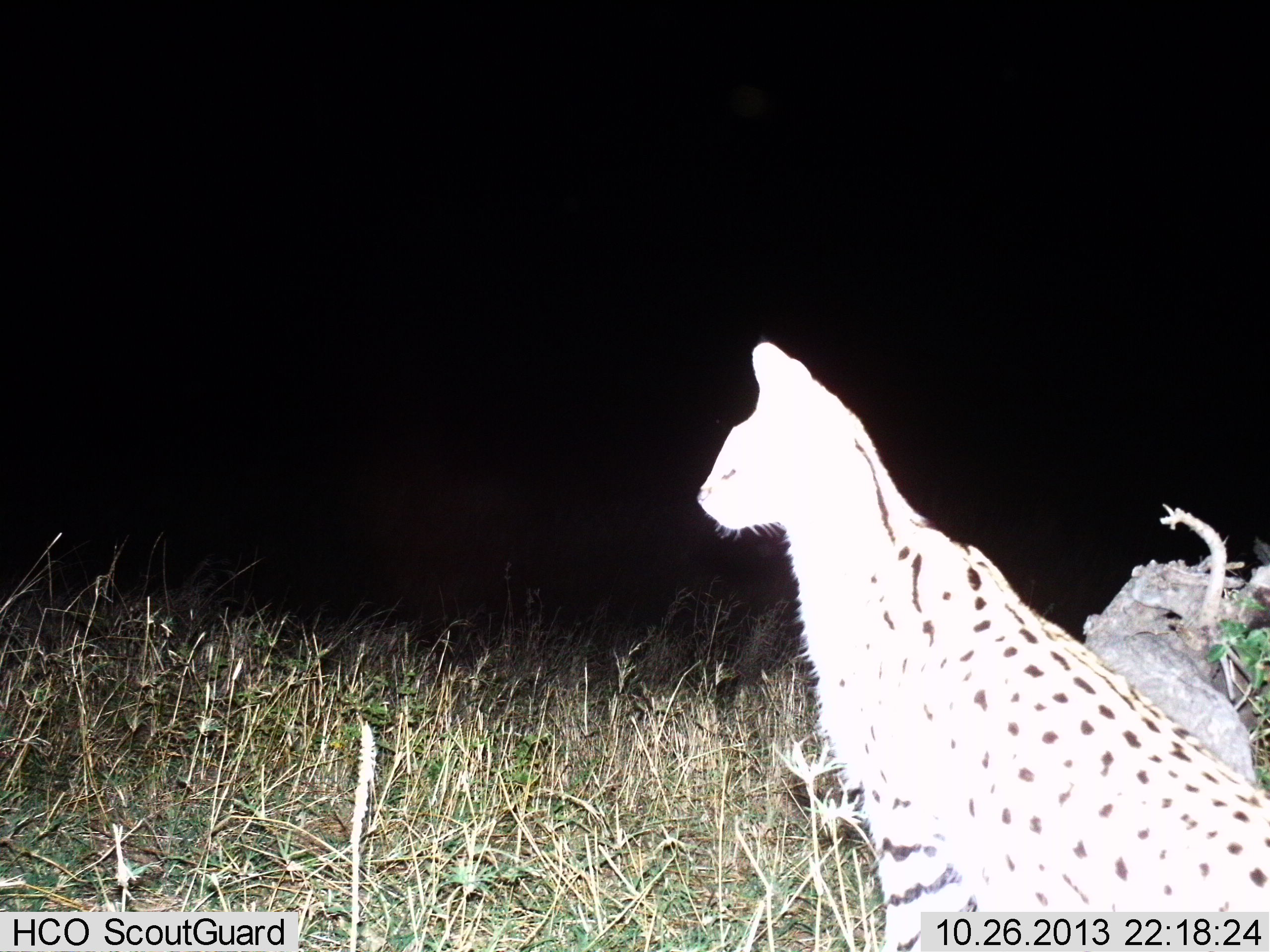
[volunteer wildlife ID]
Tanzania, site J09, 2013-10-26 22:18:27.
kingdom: Animalia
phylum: Chordata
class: Mammalia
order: Carnivora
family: Felidae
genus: Leptailurus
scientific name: Leptailurus serval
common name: serval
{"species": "serval (Leptailurus serval)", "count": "1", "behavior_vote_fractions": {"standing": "80%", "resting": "20%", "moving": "0%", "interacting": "0%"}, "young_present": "0%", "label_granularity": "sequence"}